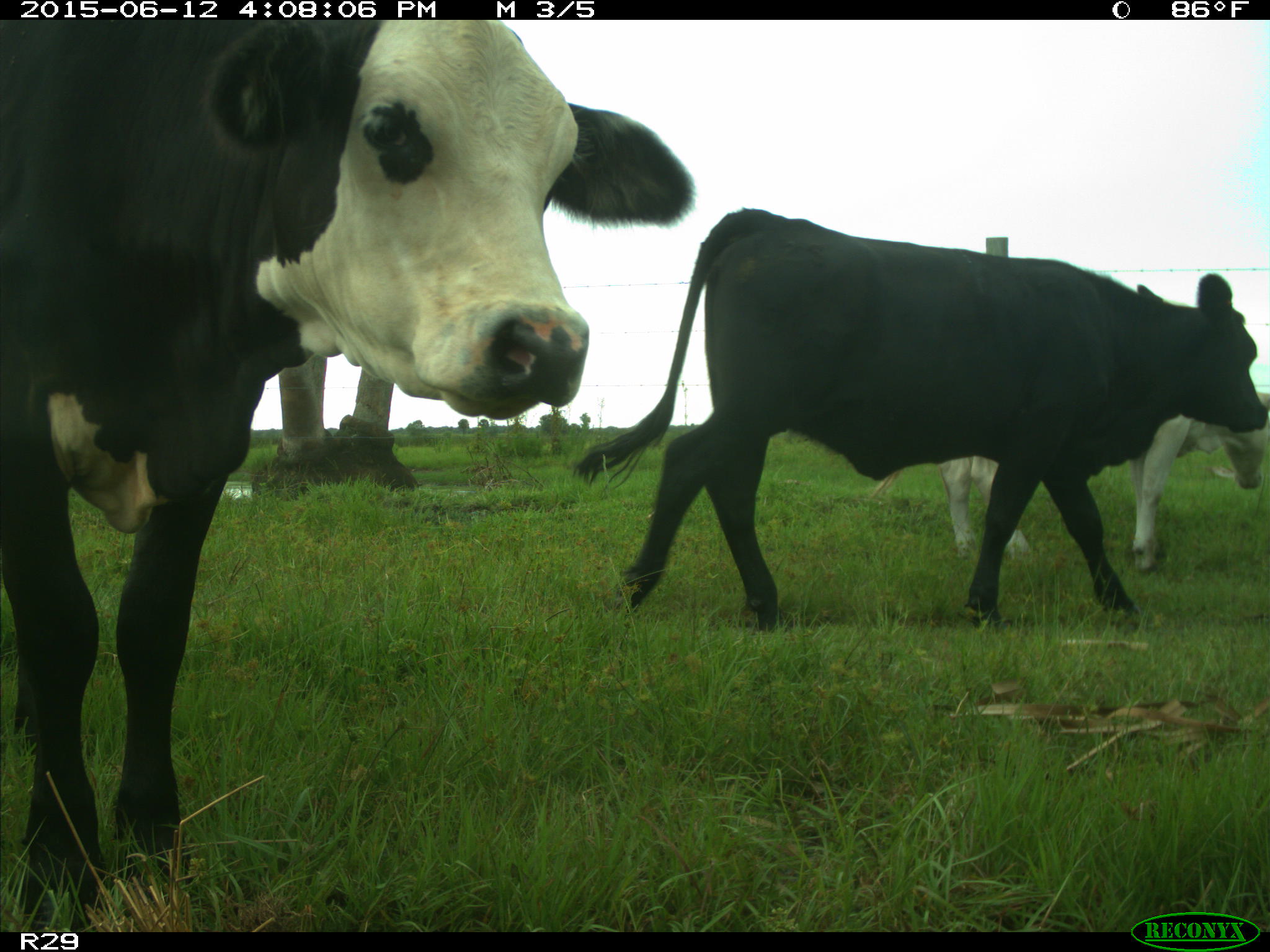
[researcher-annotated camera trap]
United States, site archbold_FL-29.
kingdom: Animalia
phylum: Chordata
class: Mammalia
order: Artiodactyla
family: Bovidae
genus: Bos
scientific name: Bos taurus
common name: domestic cow